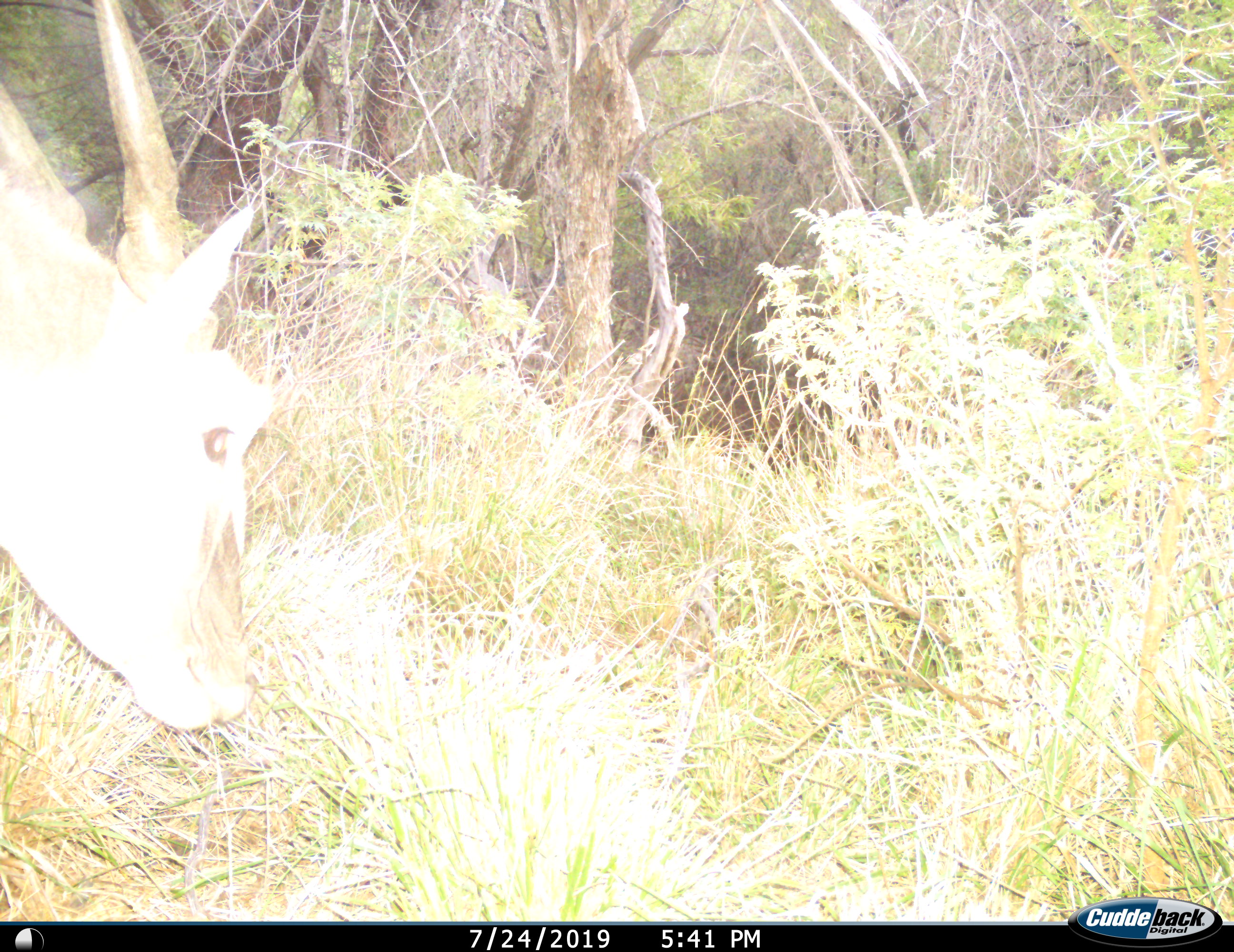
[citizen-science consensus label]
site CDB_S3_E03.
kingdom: Animalia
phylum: Chordata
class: Mammalia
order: Artiodactyla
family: Bovidae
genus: Tragelaphus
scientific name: Tragelaphus oryx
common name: eland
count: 1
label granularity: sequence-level